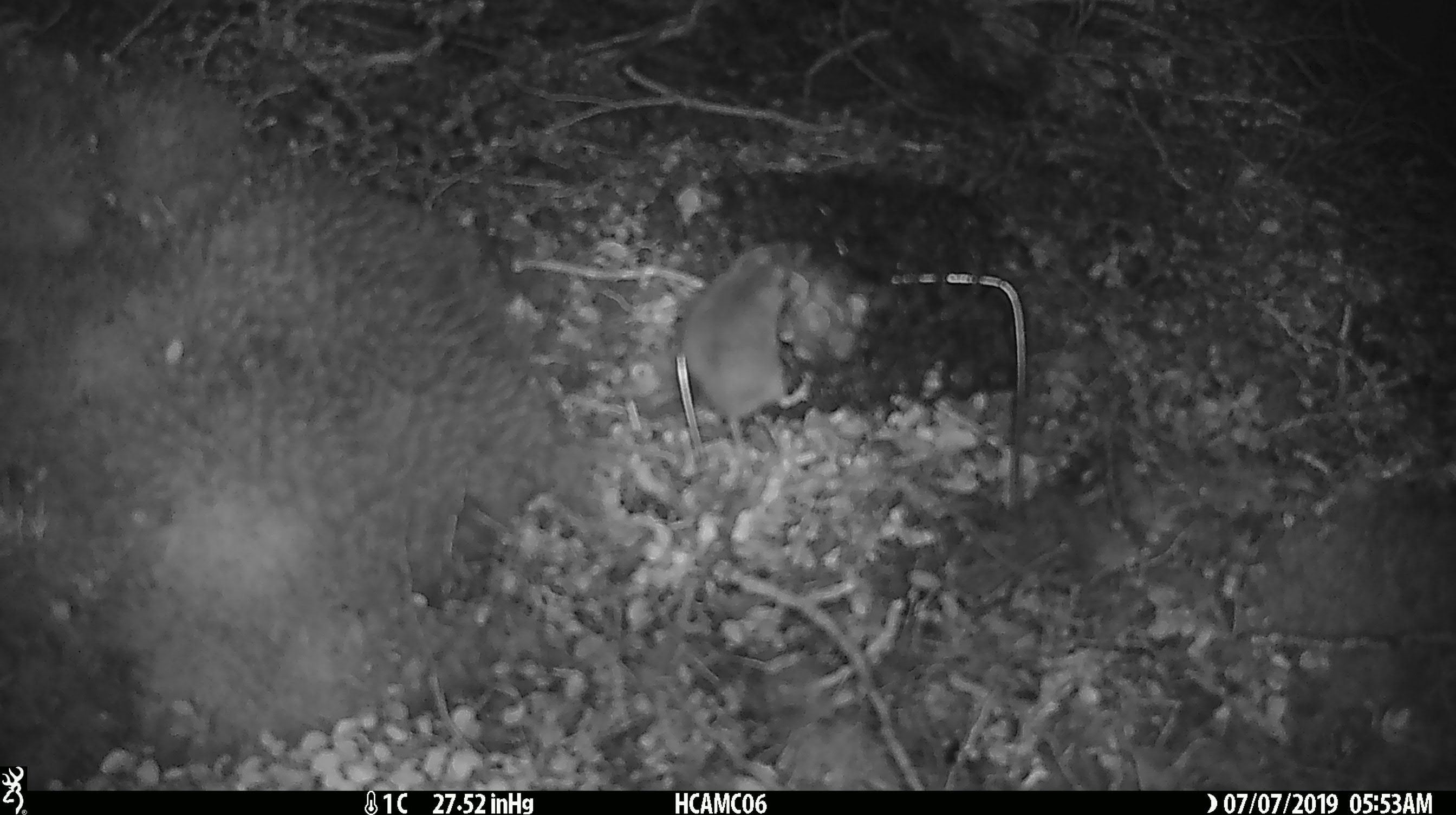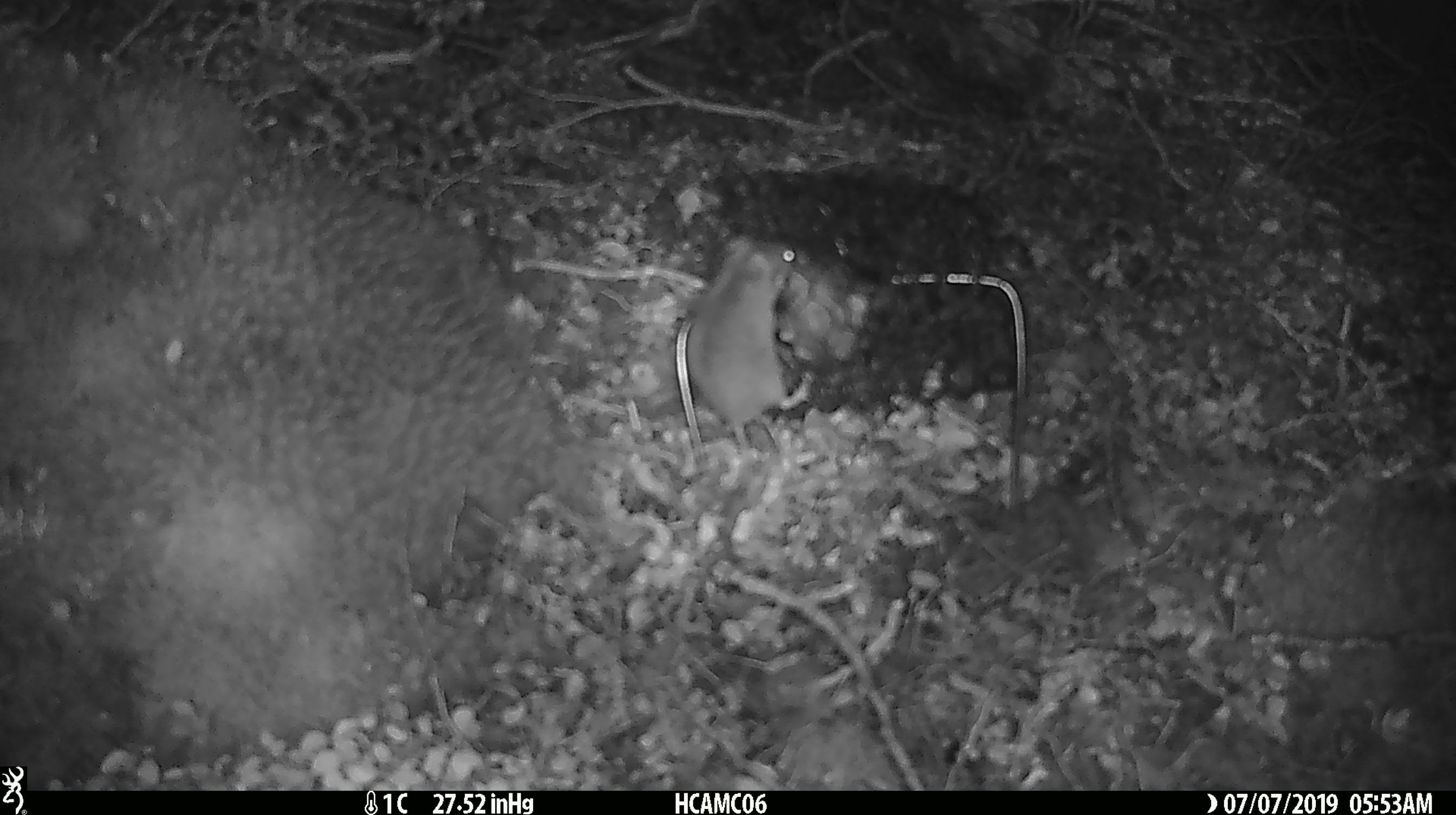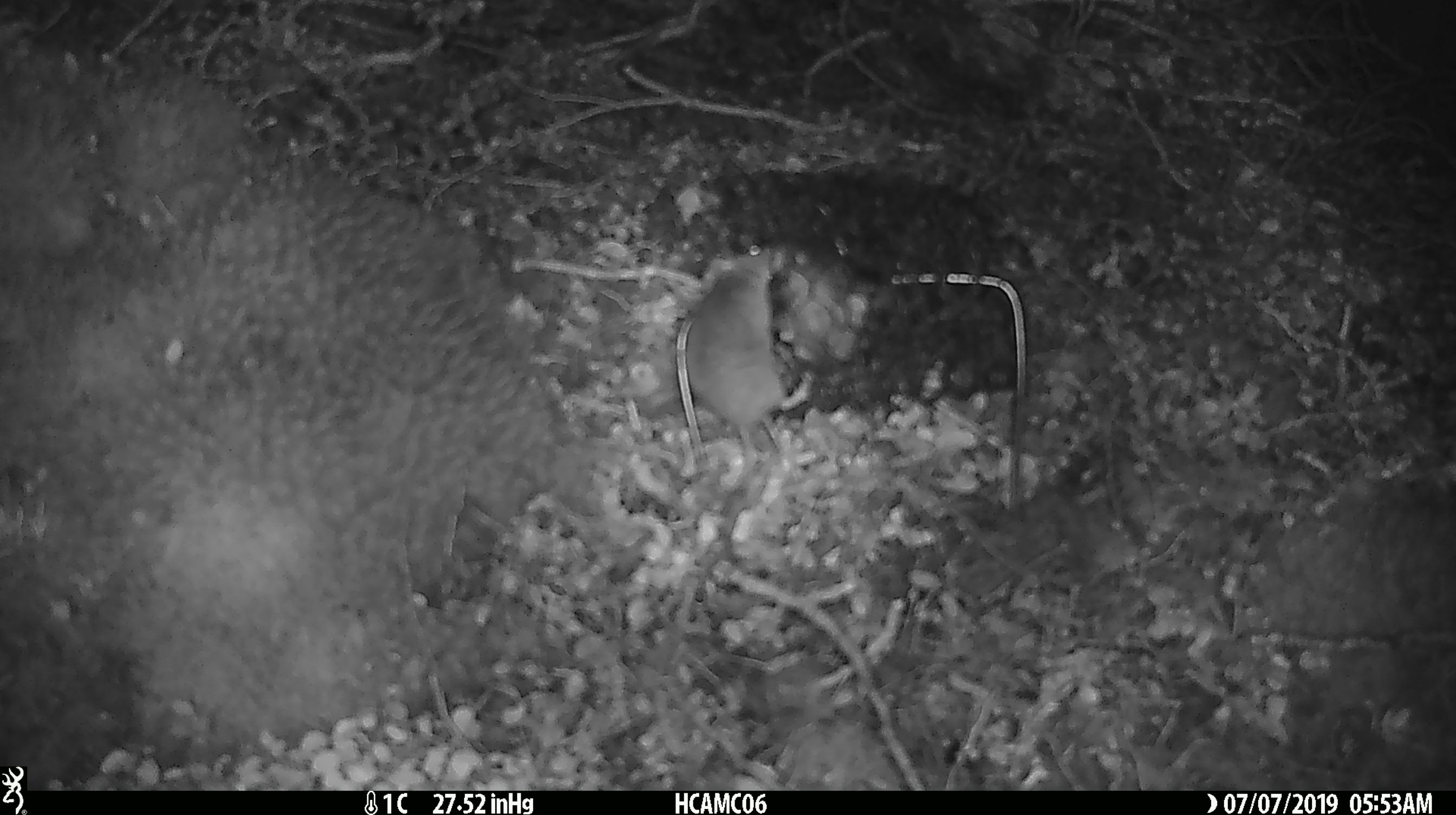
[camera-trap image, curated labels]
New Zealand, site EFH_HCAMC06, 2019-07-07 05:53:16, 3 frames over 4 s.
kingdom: Animalia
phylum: Chordata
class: Mammalia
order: Rodentia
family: Muridae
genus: Mus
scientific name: Mus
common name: mouse